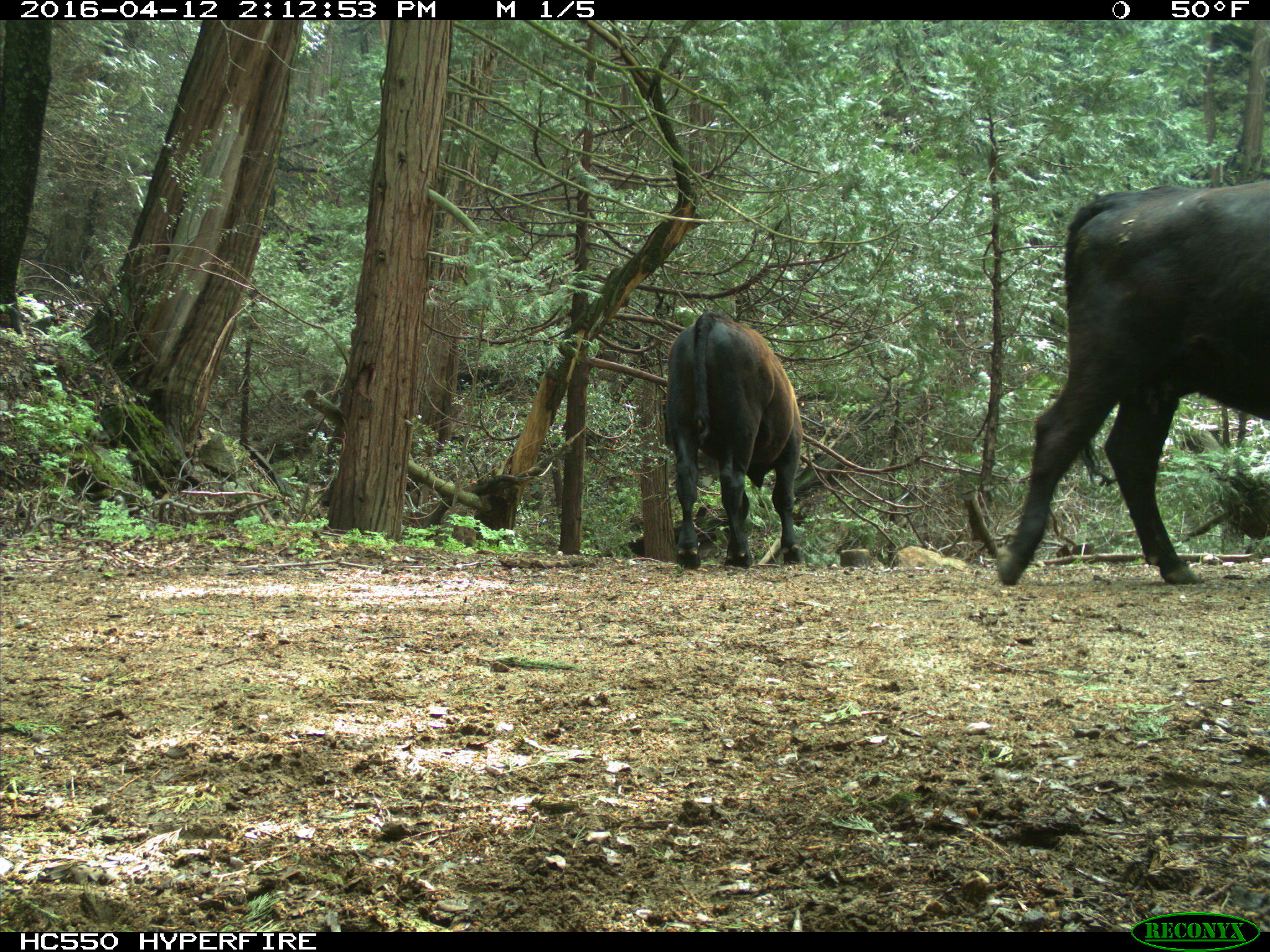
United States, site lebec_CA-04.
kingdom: Animalia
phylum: Chordata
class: Mammalia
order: Artiodactyla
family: Bovidae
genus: Bos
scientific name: Bos taurus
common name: domestic cow